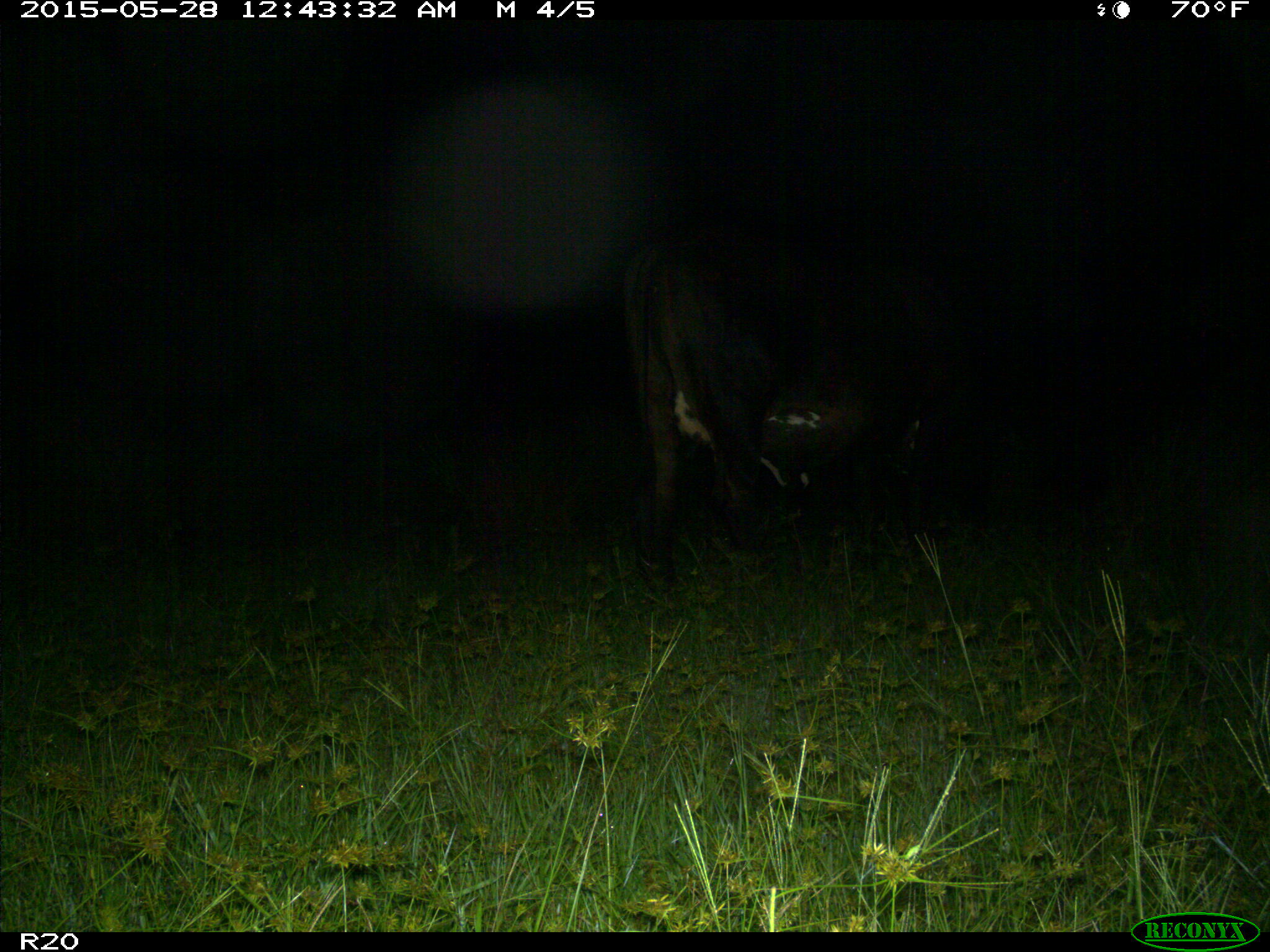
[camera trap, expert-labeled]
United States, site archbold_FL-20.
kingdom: Animalia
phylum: Chordata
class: Mammalia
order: Artiodactyla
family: Bovidae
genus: Bos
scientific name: Bos taurus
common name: domestic cow